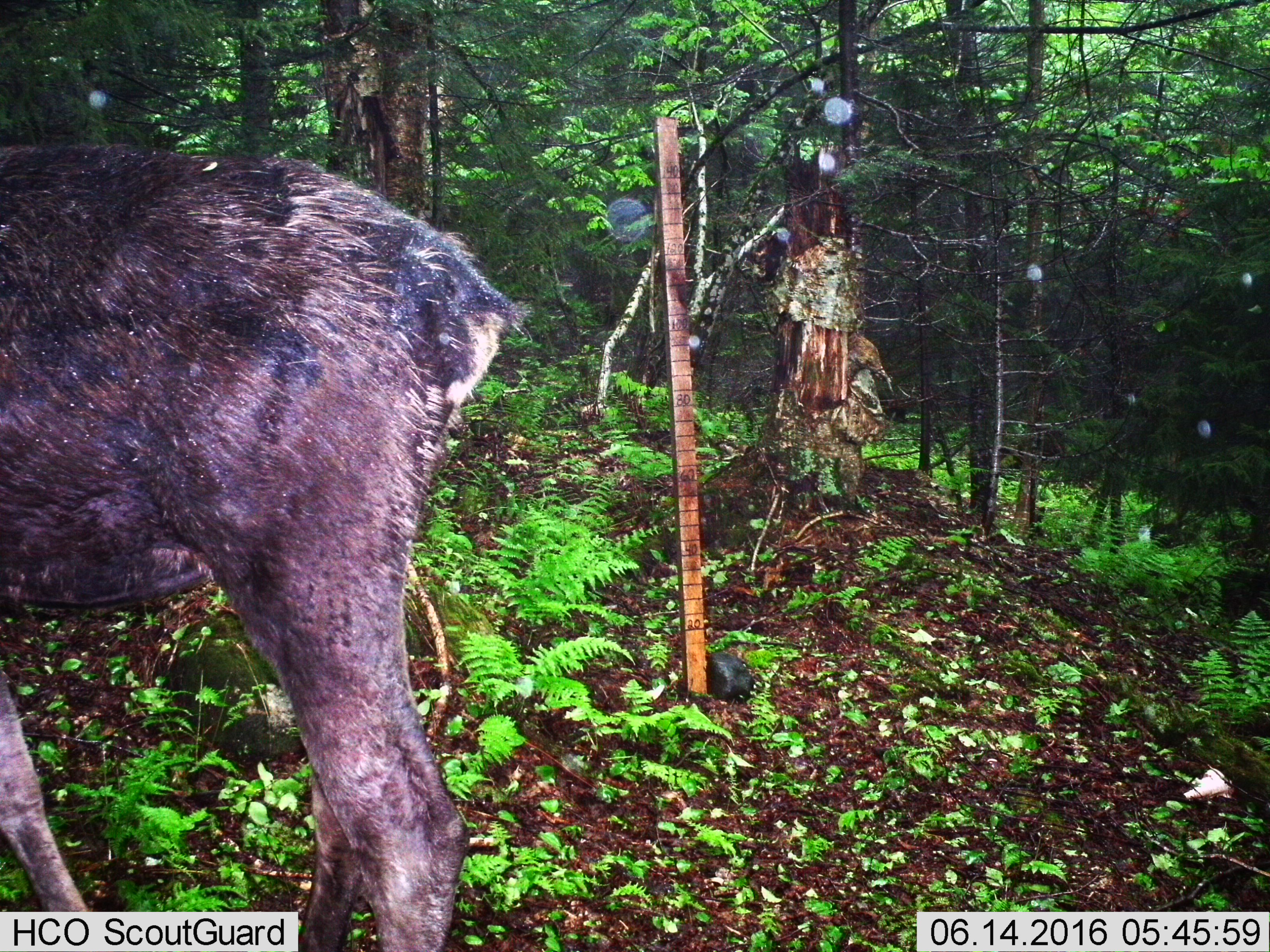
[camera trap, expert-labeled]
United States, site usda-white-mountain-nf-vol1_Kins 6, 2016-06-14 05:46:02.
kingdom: Animalia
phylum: Chordata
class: Mammalia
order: Artiodactyla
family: Cervidae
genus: Alces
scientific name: Alces alces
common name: moose